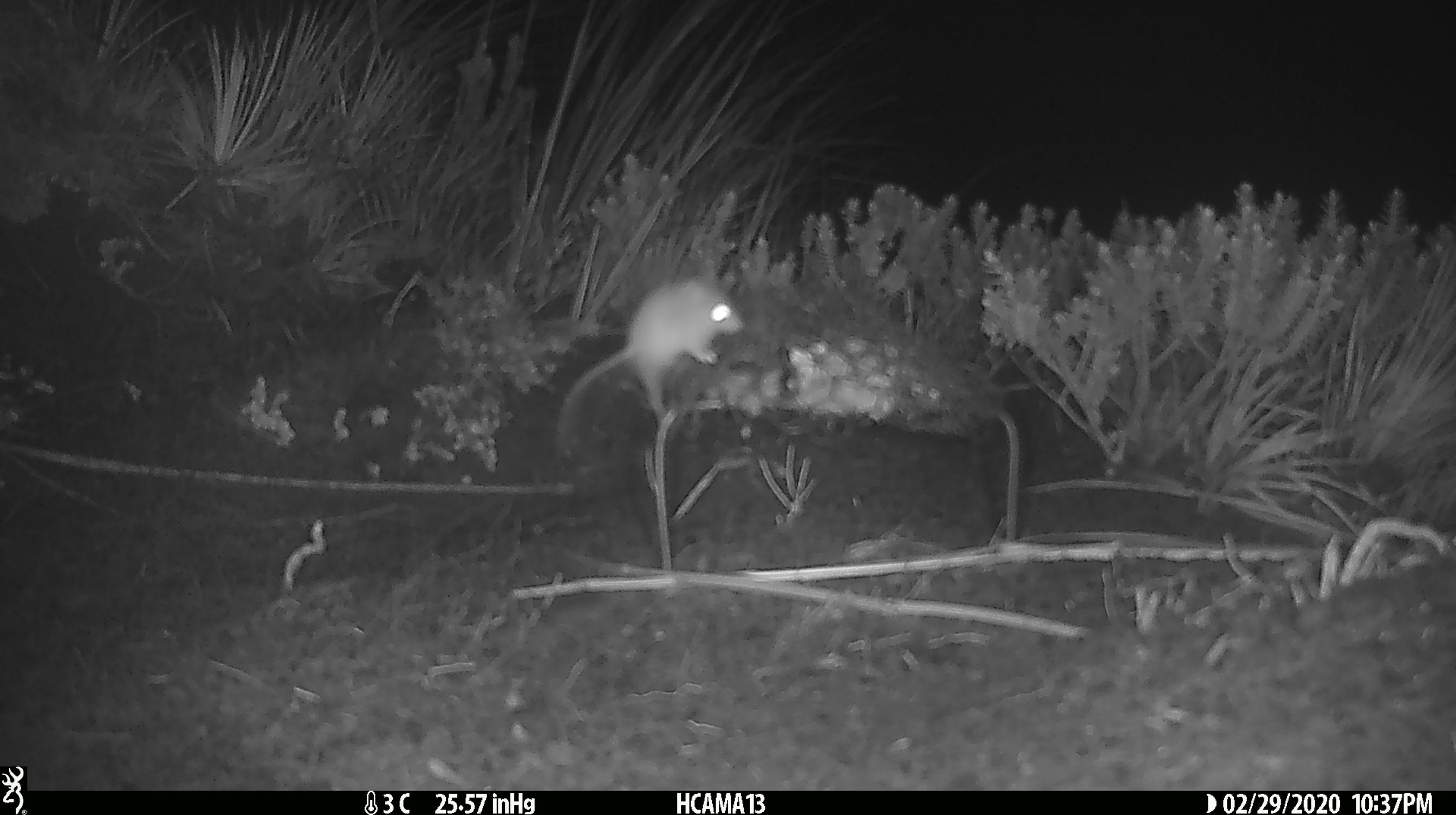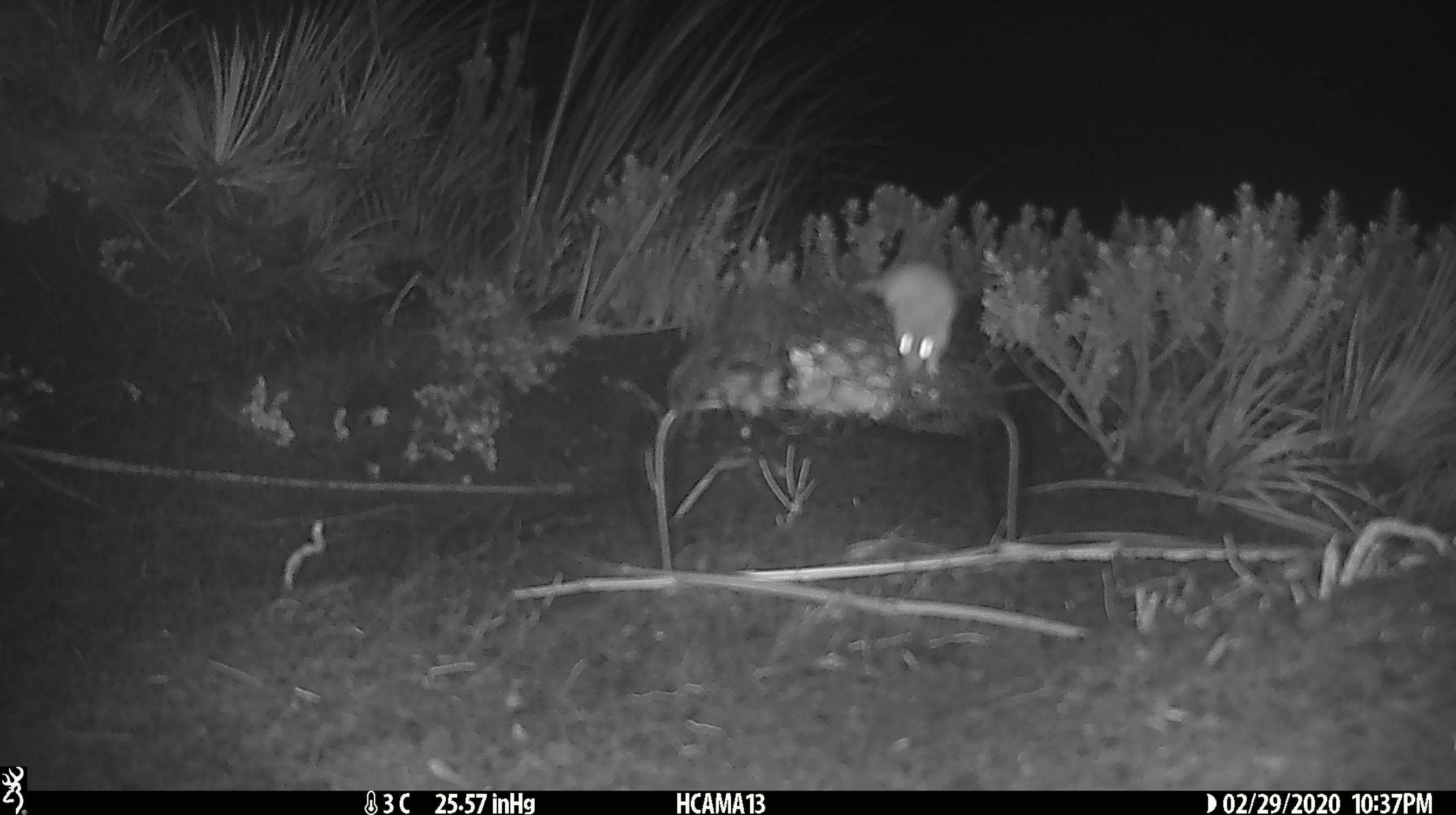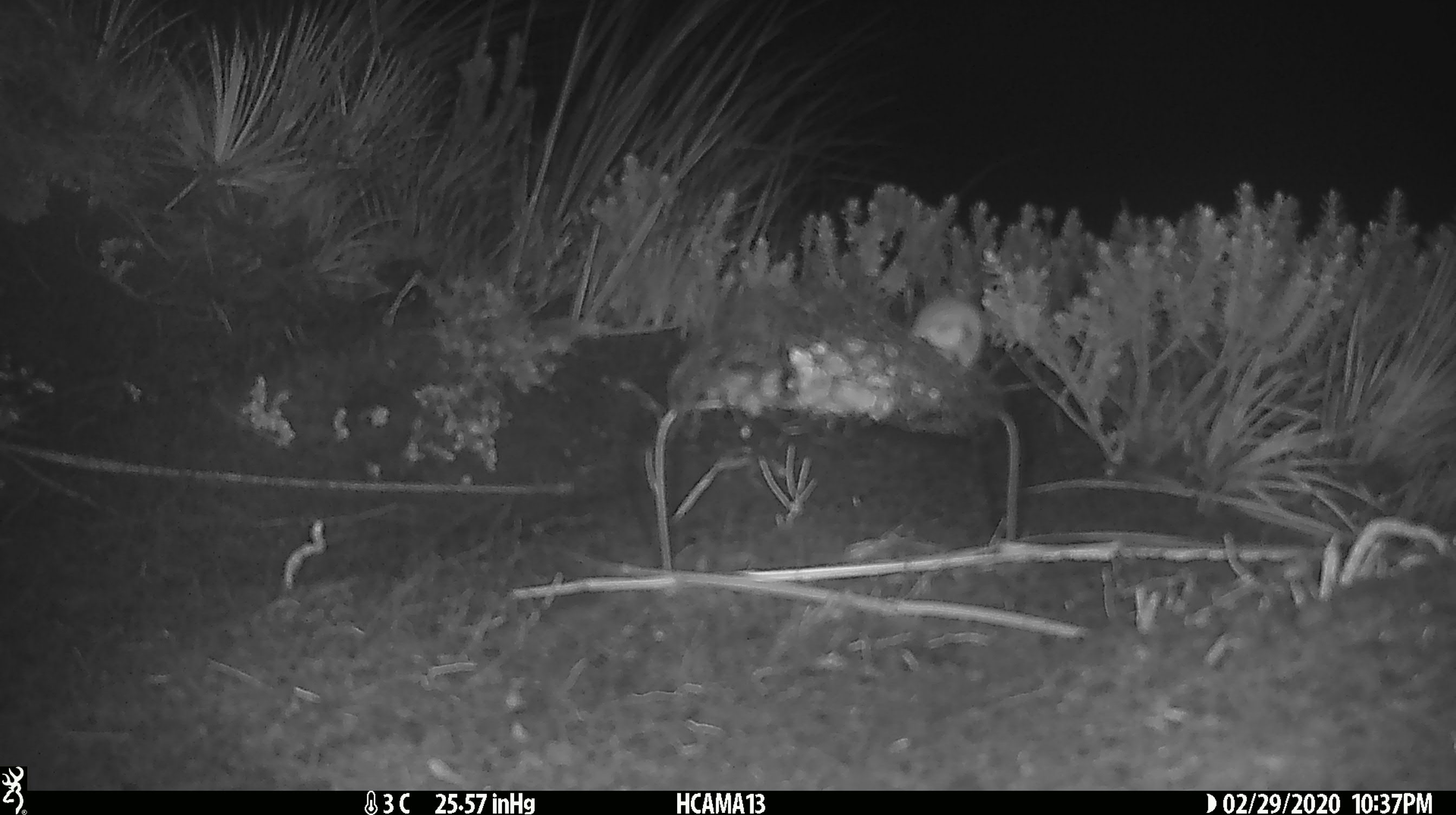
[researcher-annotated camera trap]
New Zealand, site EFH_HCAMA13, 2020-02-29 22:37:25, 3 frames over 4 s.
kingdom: Animalia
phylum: Chordata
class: Mammalia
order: Rodentia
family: Muridae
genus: Mus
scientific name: Mus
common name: mouse